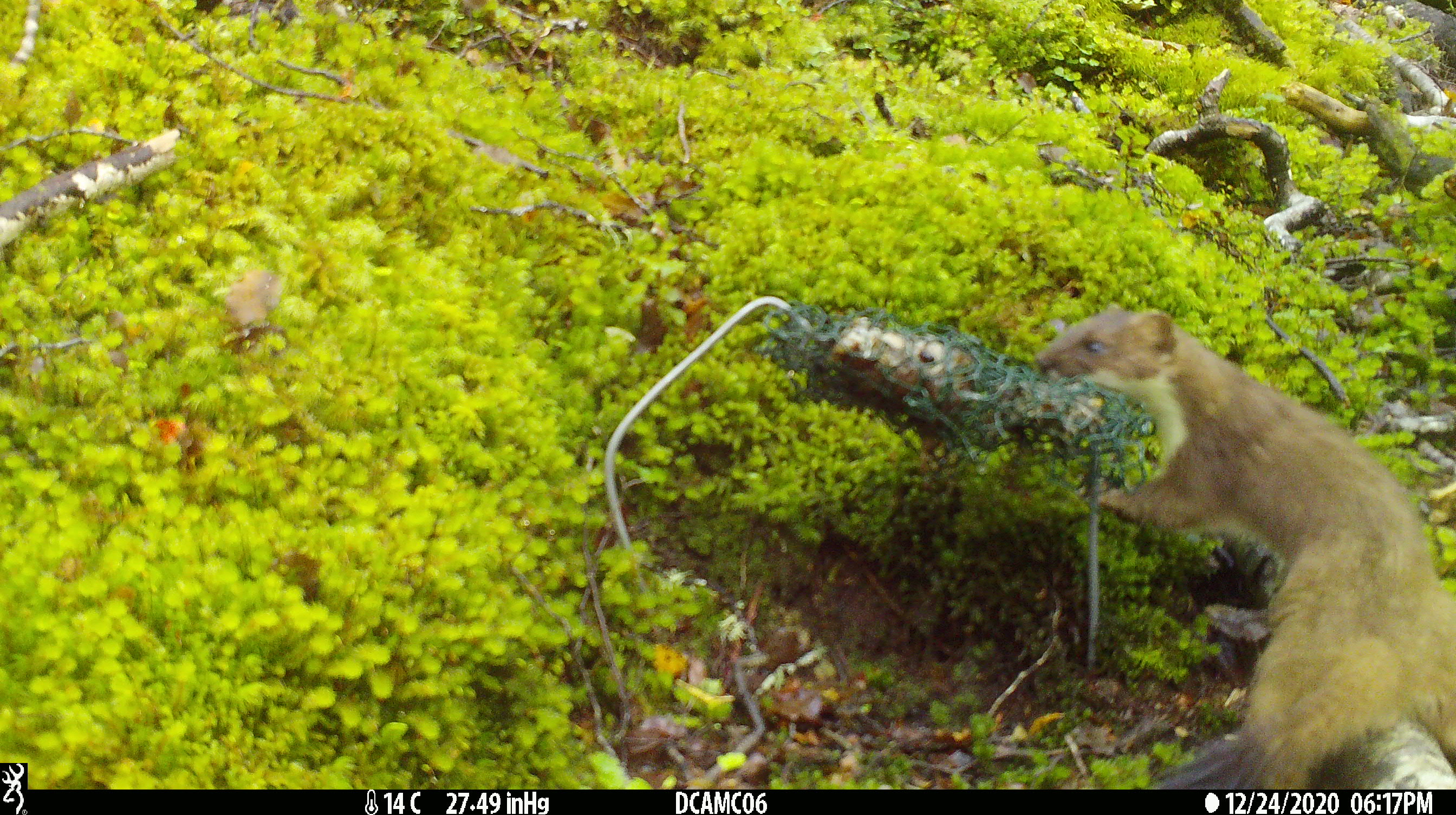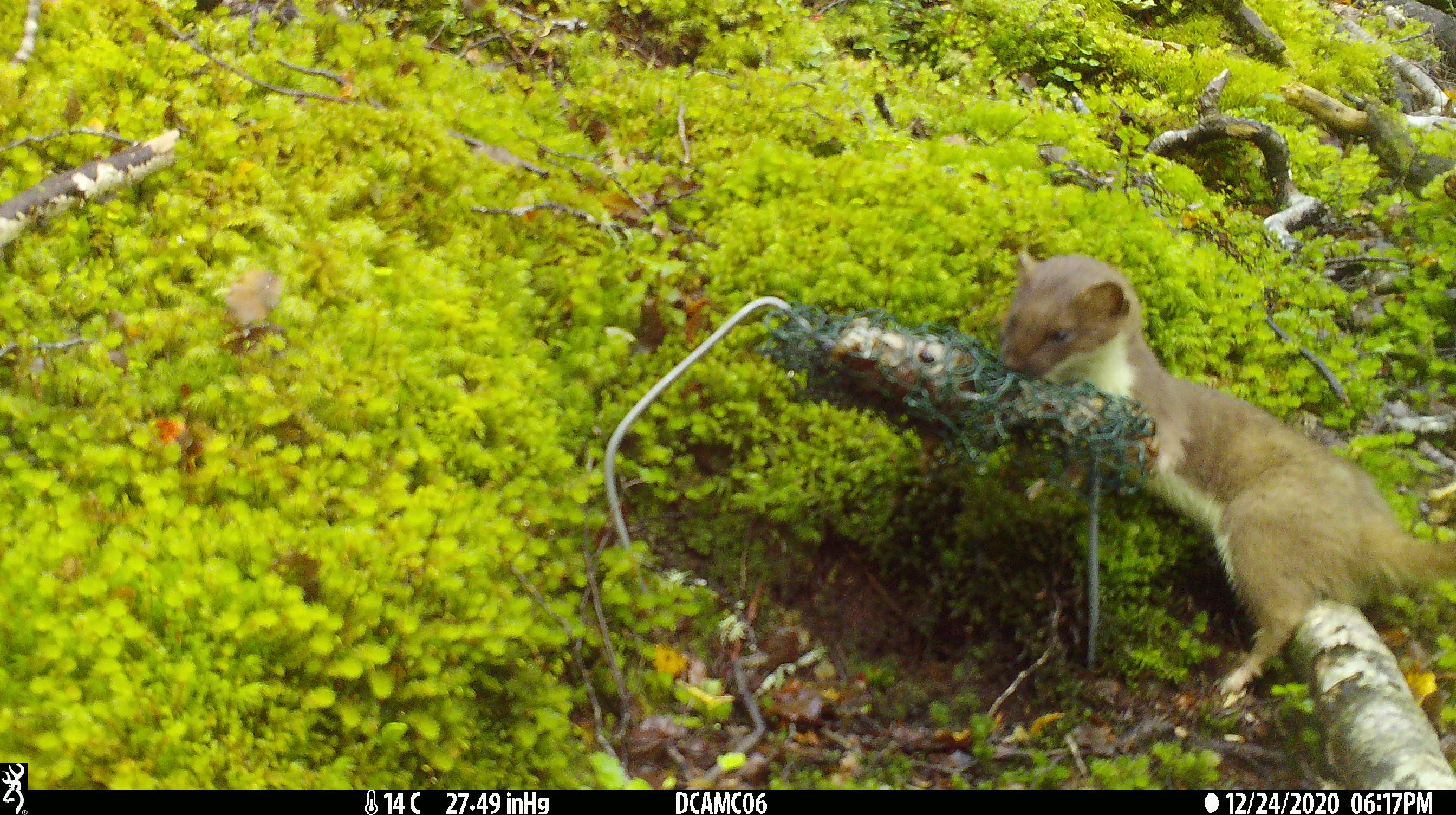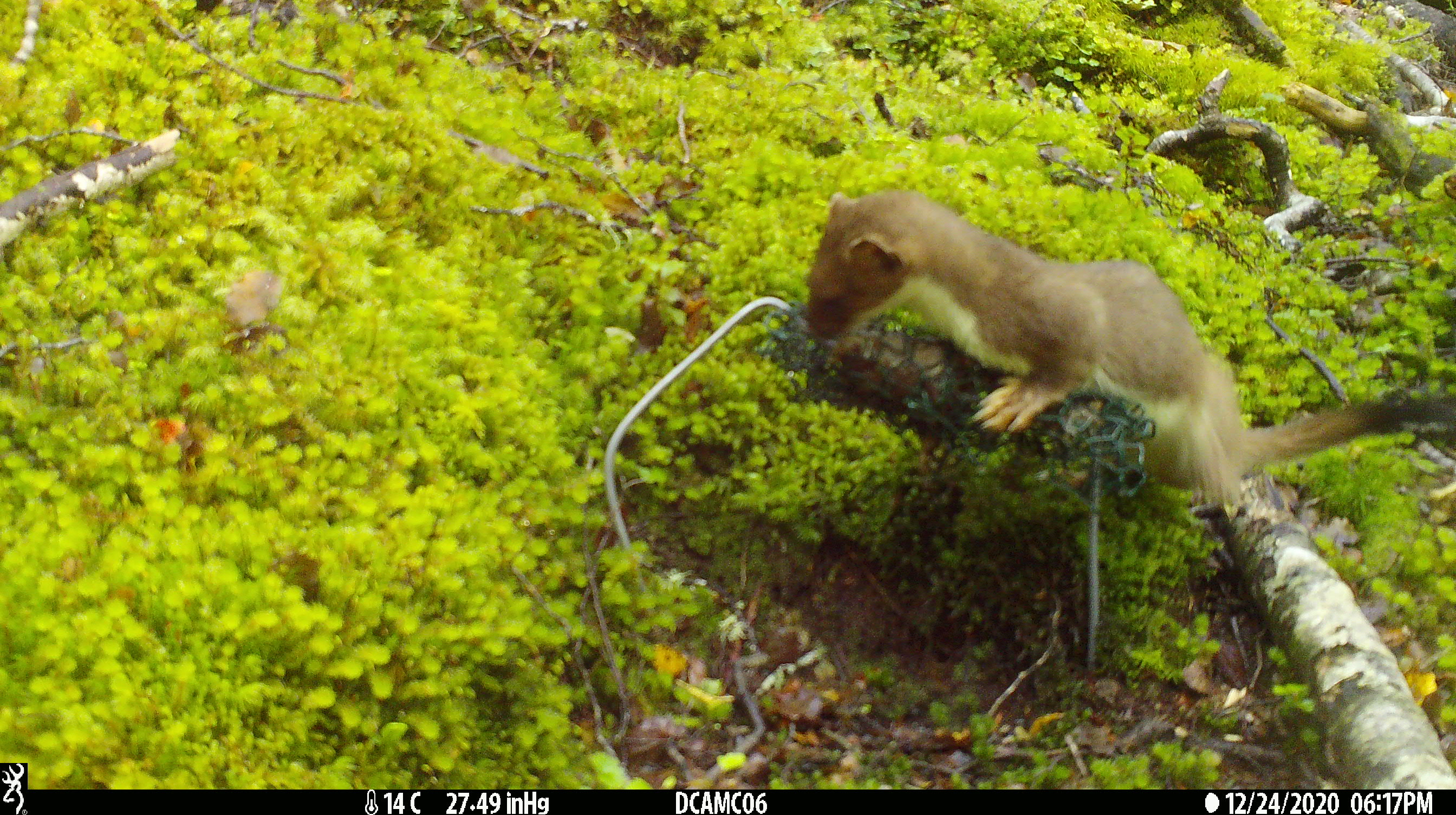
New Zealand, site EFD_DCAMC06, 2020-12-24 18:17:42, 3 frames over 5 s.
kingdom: Animalia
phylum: Chordata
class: Mammalia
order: Carnivora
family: Mustelidae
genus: Mustela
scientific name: Mustela erminea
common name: stoat